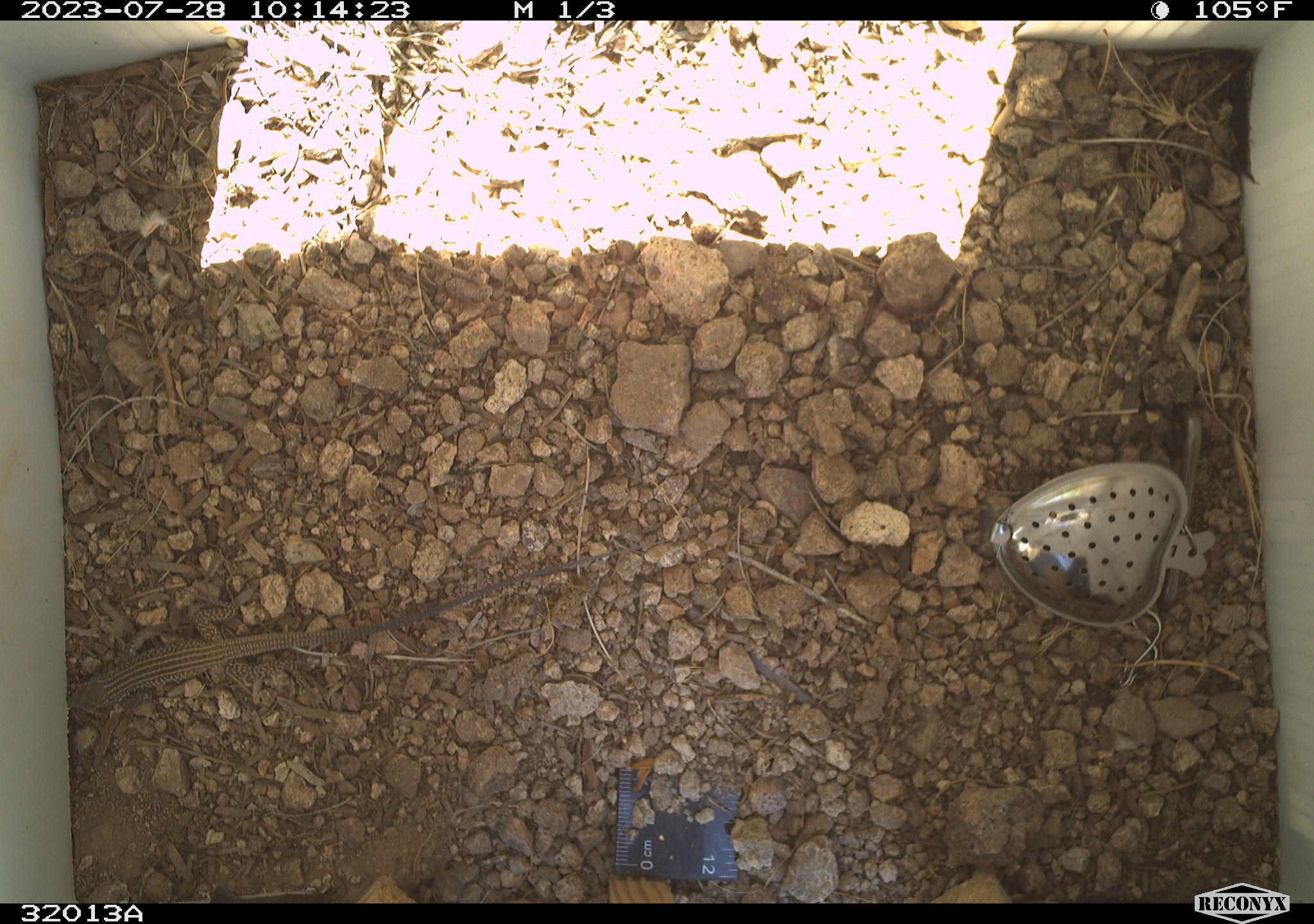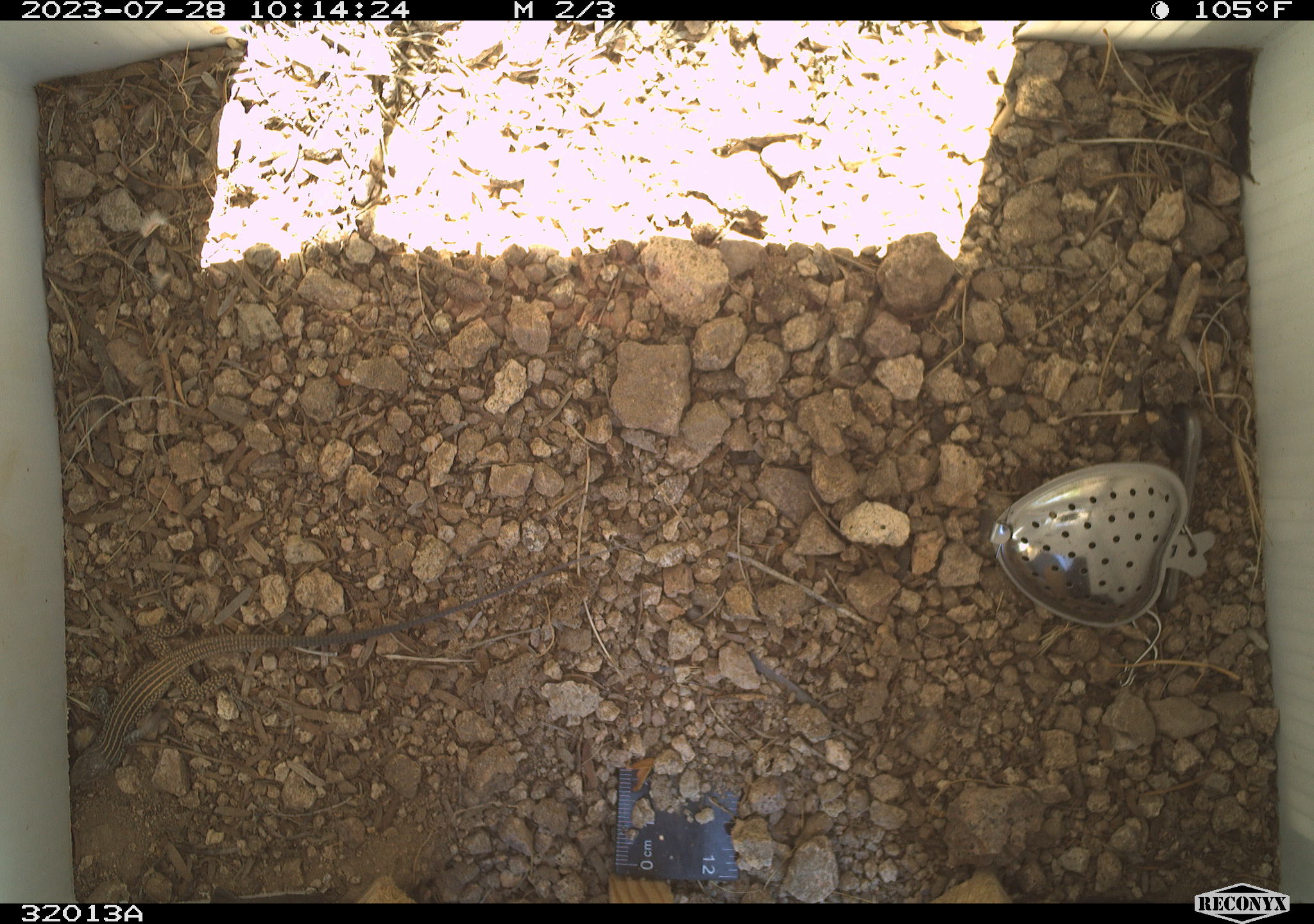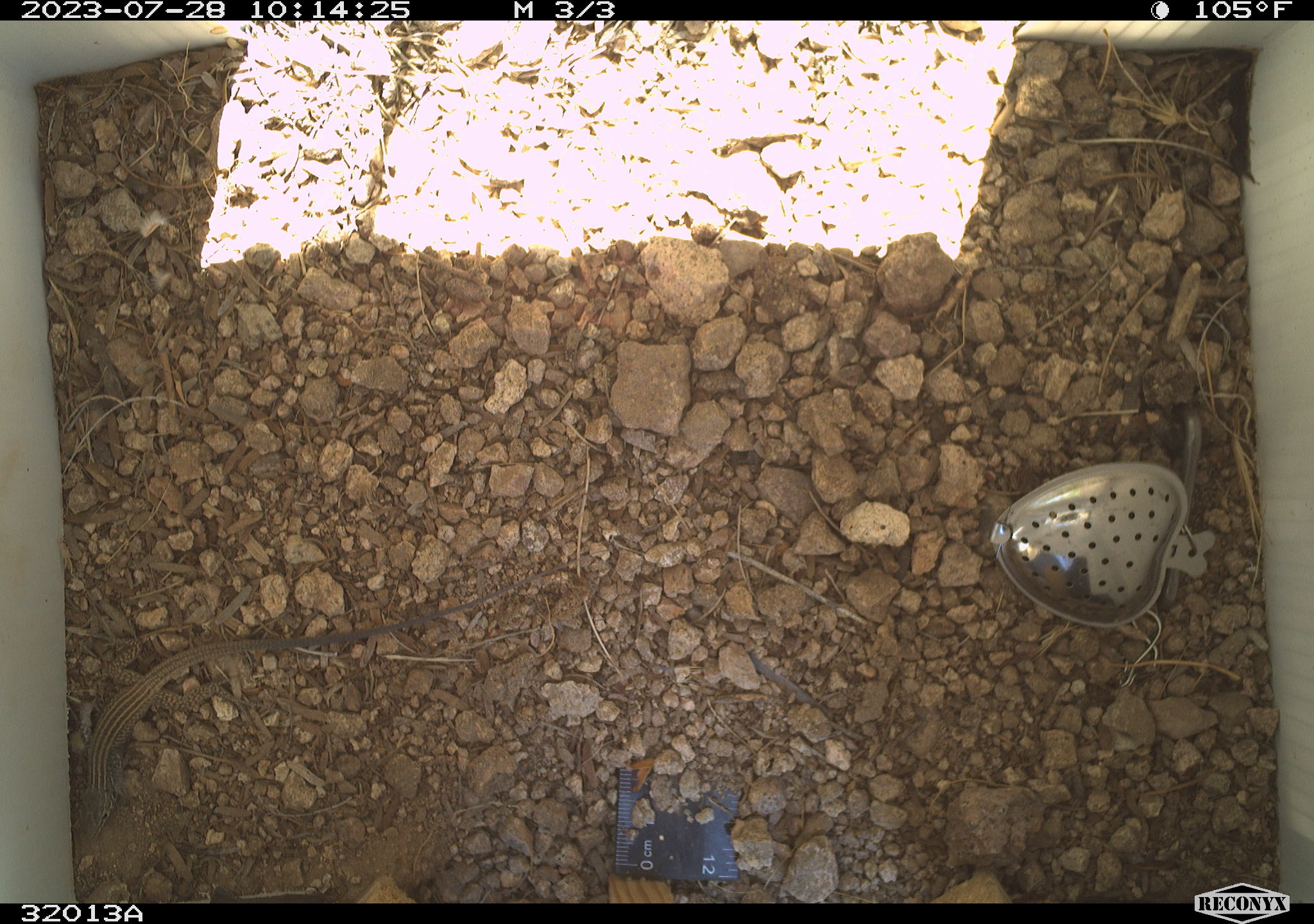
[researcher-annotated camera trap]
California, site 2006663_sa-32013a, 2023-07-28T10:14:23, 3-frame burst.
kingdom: Animalia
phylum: Chordata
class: Reptilia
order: Squamata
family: Teiidae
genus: Aspidoscelis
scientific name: Aspidoscelis tigris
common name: western whiptail